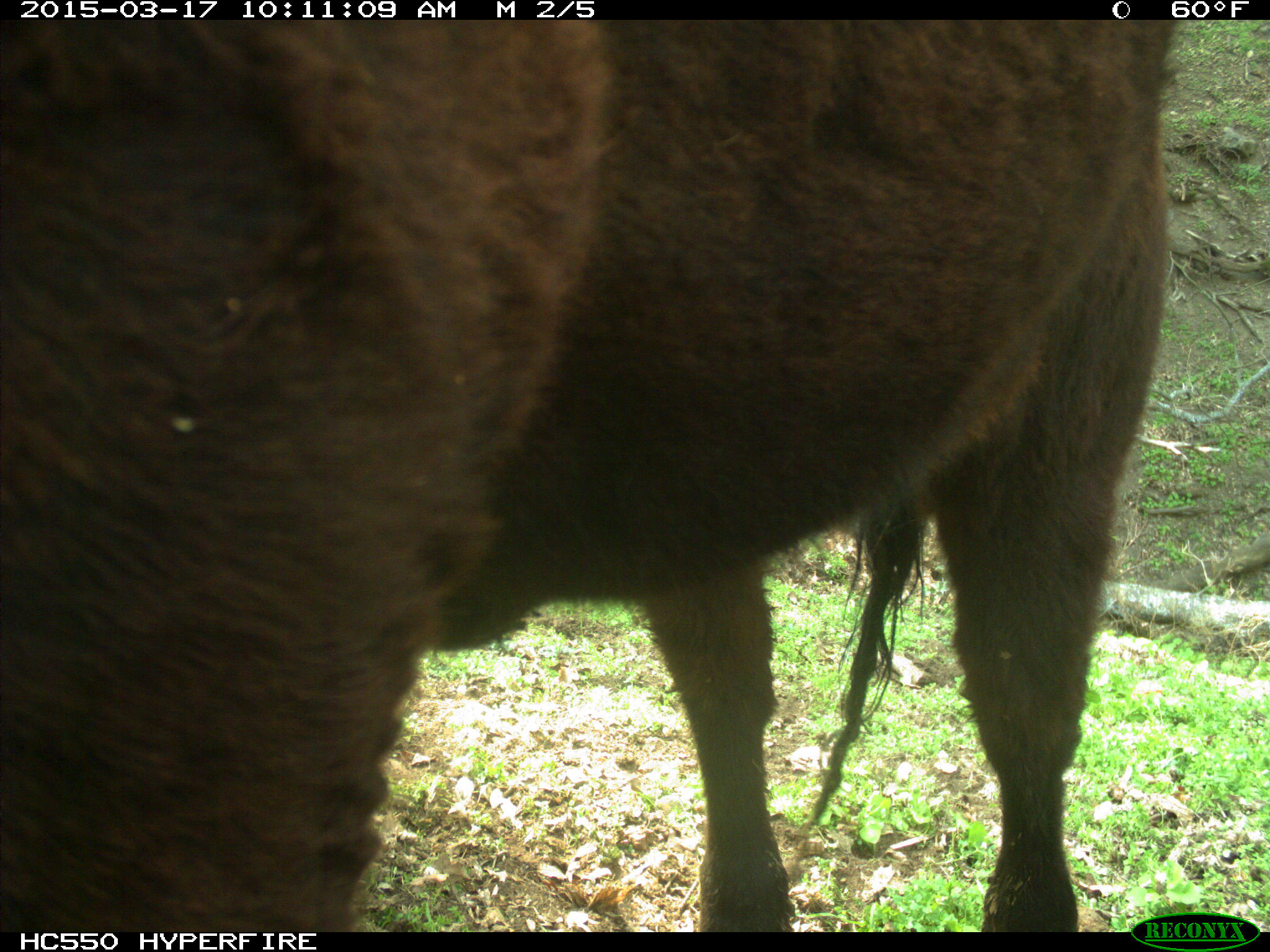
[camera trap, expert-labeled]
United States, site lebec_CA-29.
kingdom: Animalia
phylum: Chordata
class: Mammalia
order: Artiodactyla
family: Bovidae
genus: Bos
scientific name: Bos taurus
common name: domestic cow